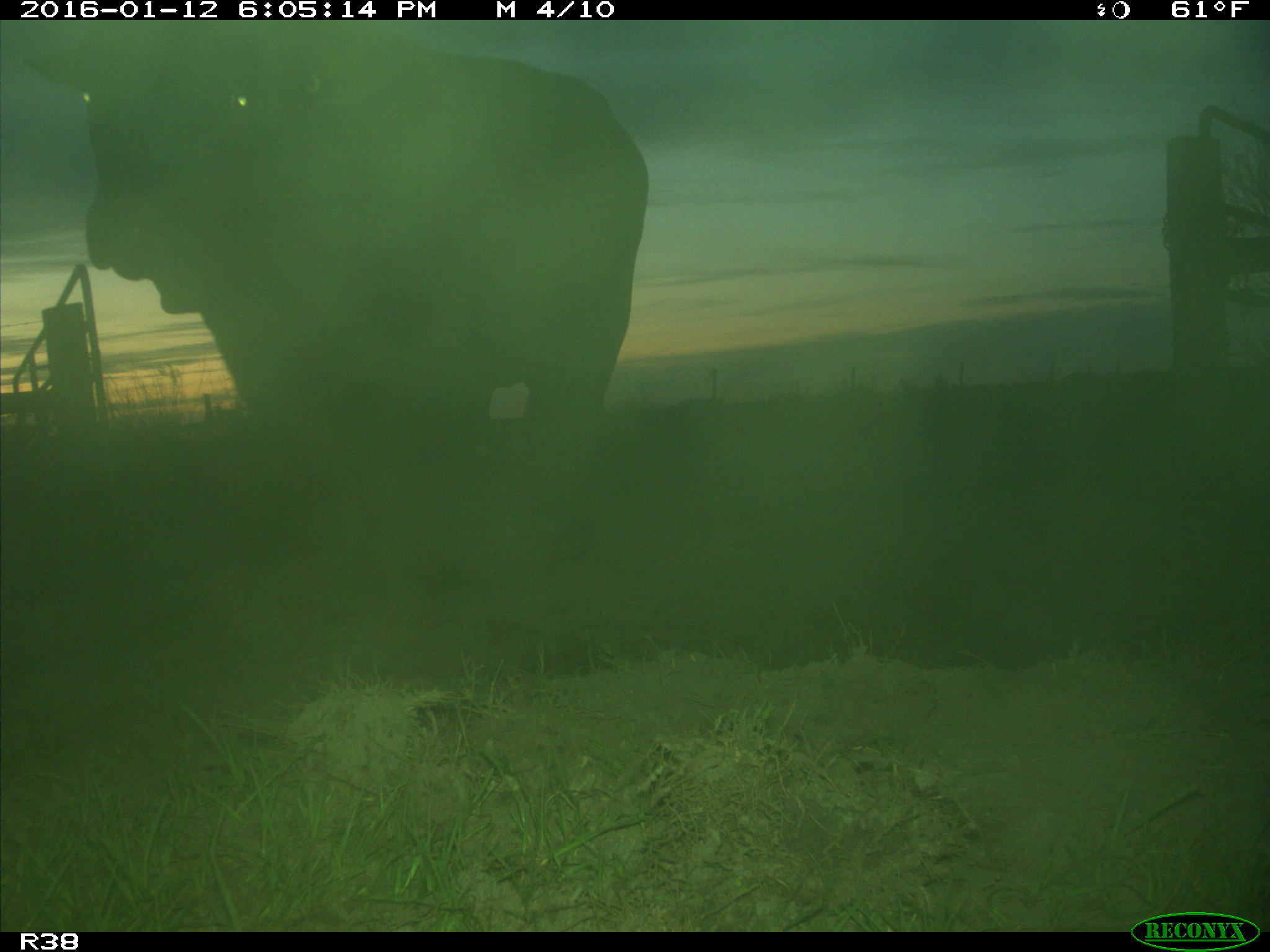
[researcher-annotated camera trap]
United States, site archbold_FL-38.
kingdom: Animalia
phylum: Chordata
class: Mammalia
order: Artiodactyla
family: Bovidae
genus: Bos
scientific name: Bos taurus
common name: domestic cow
Bos taurus (domestic cow).